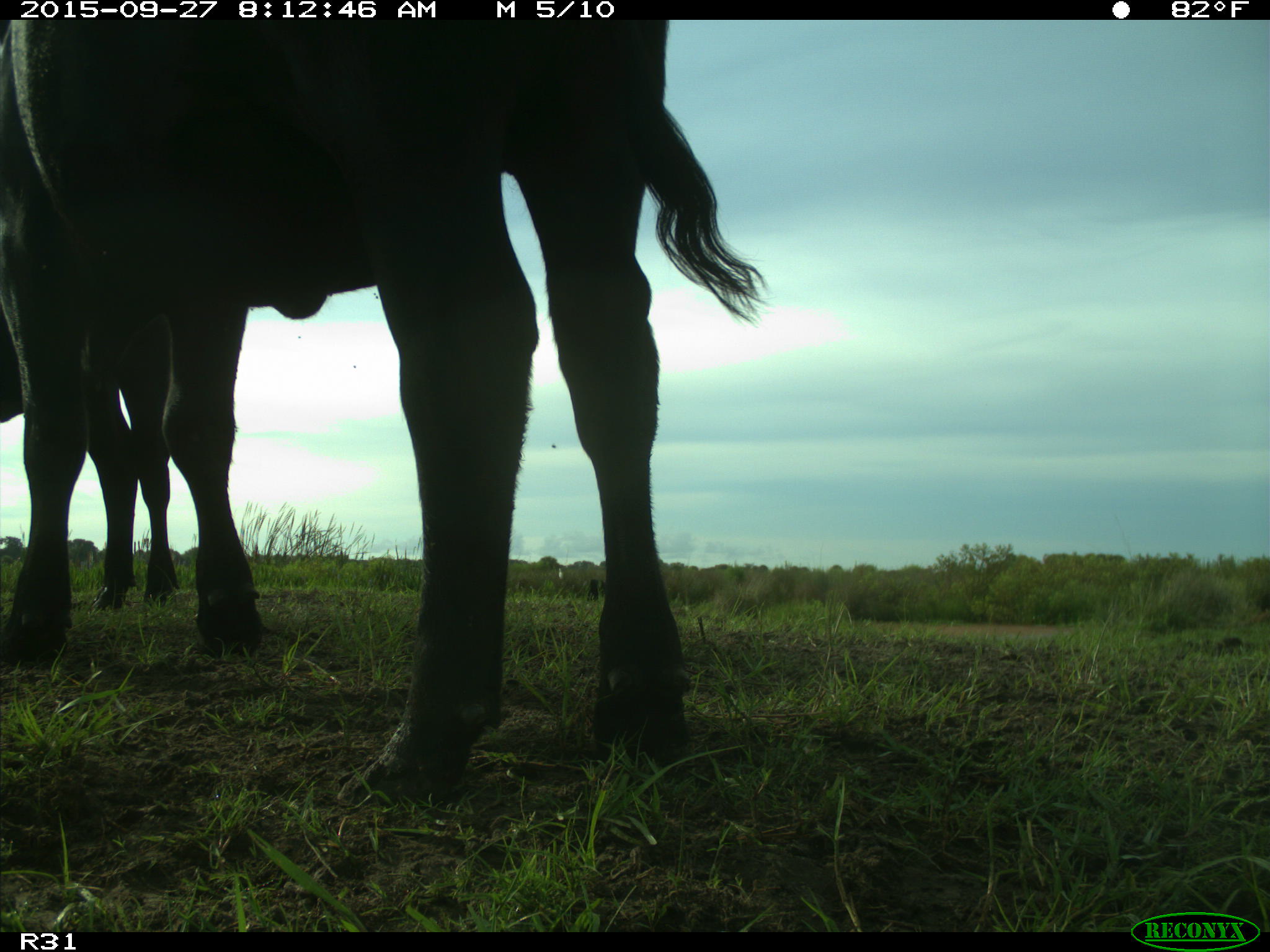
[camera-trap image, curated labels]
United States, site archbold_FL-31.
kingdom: Animalia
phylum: Chordata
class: Mammalia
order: Artiodactyla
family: Bovidae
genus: Bos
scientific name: Bos taurus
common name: domestic cow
Bos taurus (domestic cow).